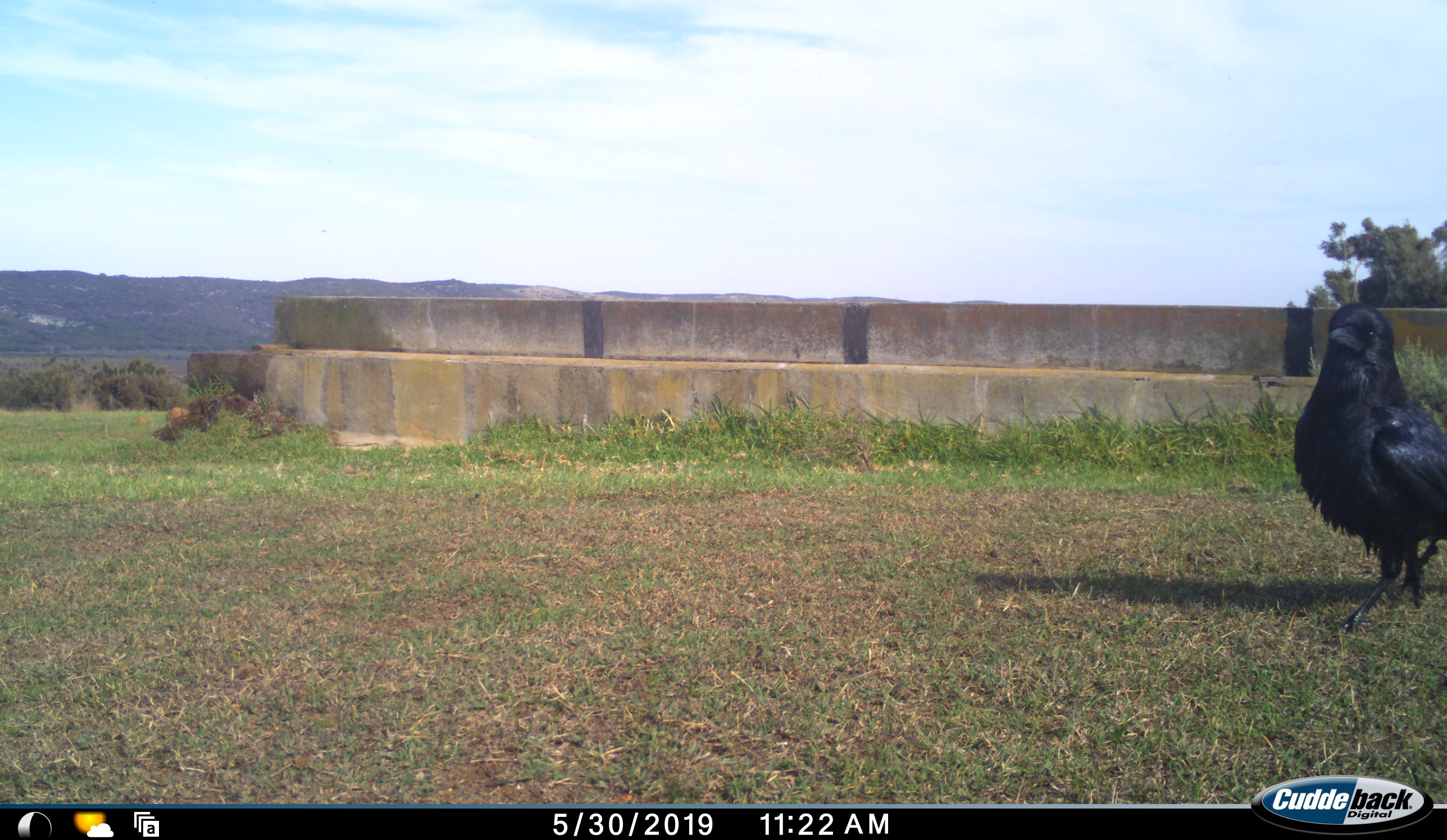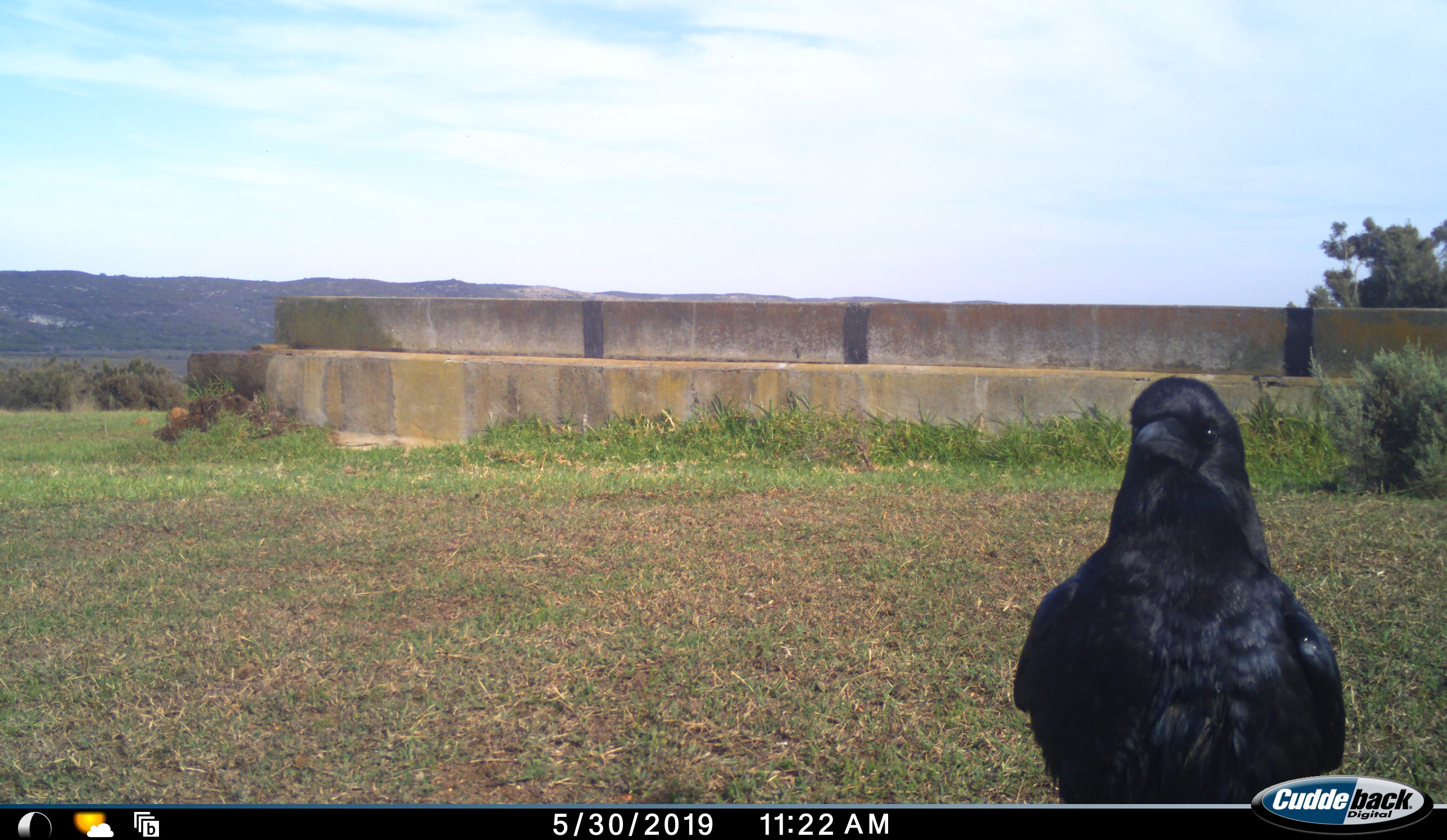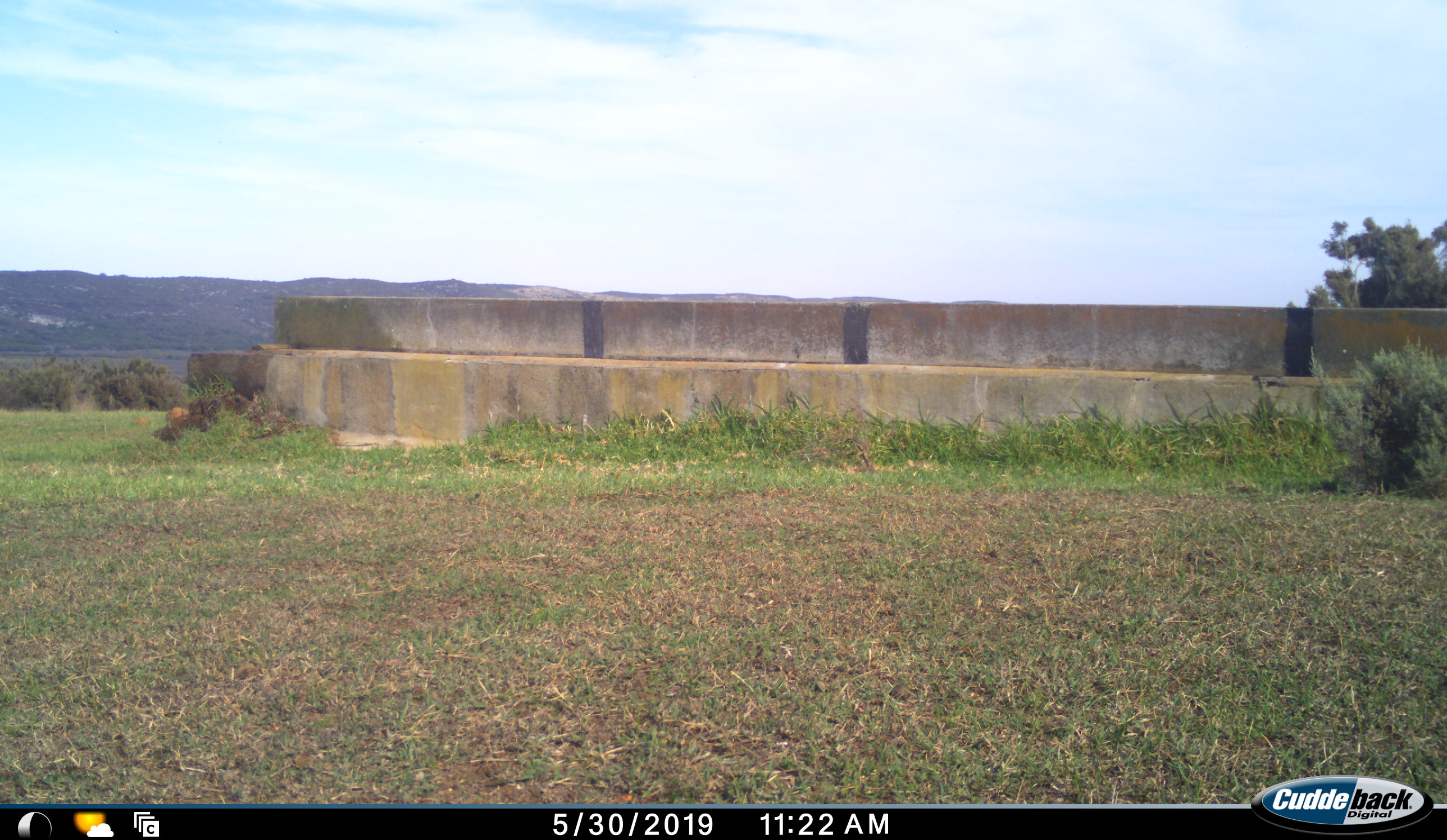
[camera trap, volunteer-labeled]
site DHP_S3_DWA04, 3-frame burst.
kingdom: Animalia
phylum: Chordata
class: Aves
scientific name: Aves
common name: bird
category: birdother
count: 1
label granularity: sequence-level